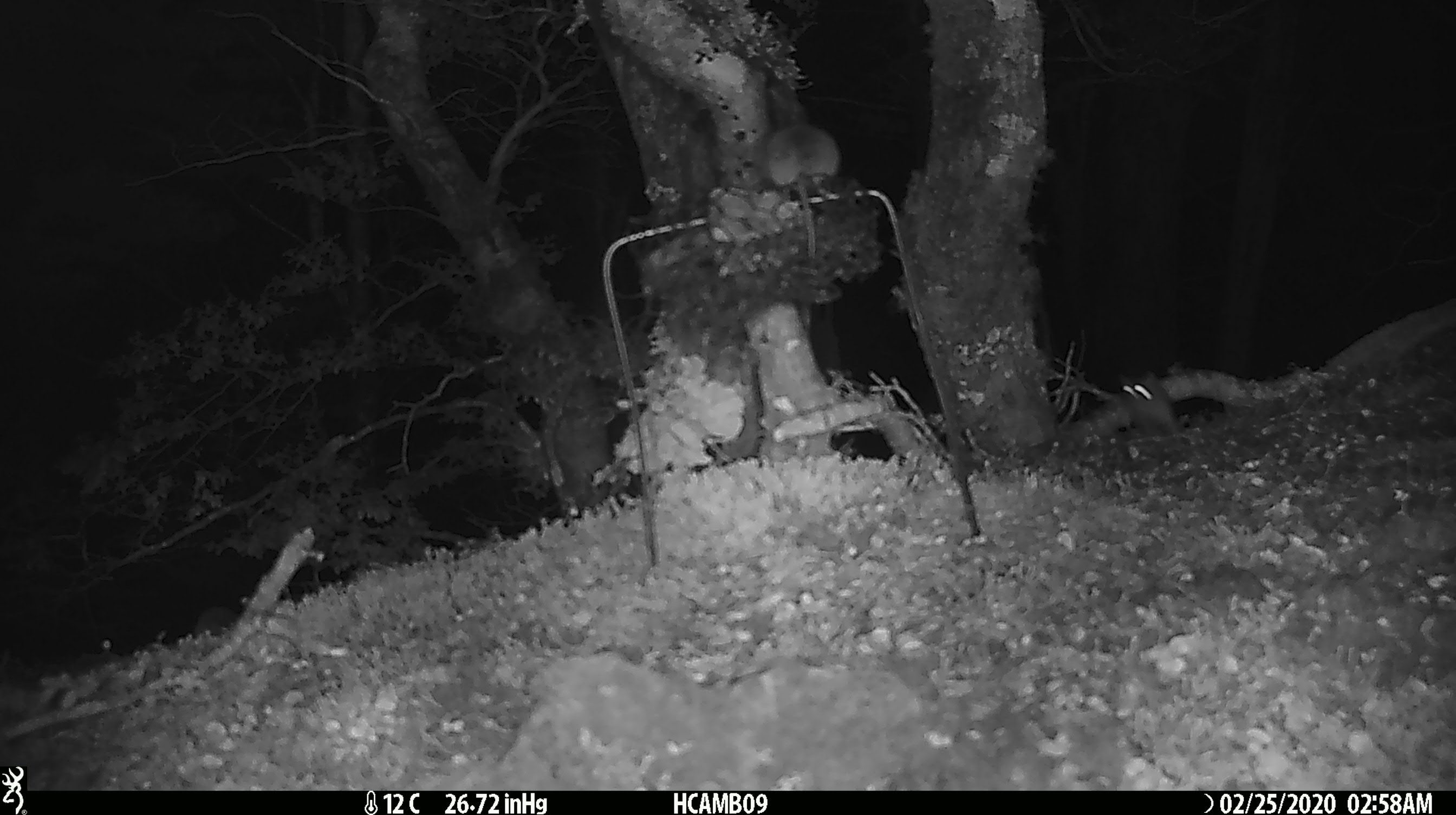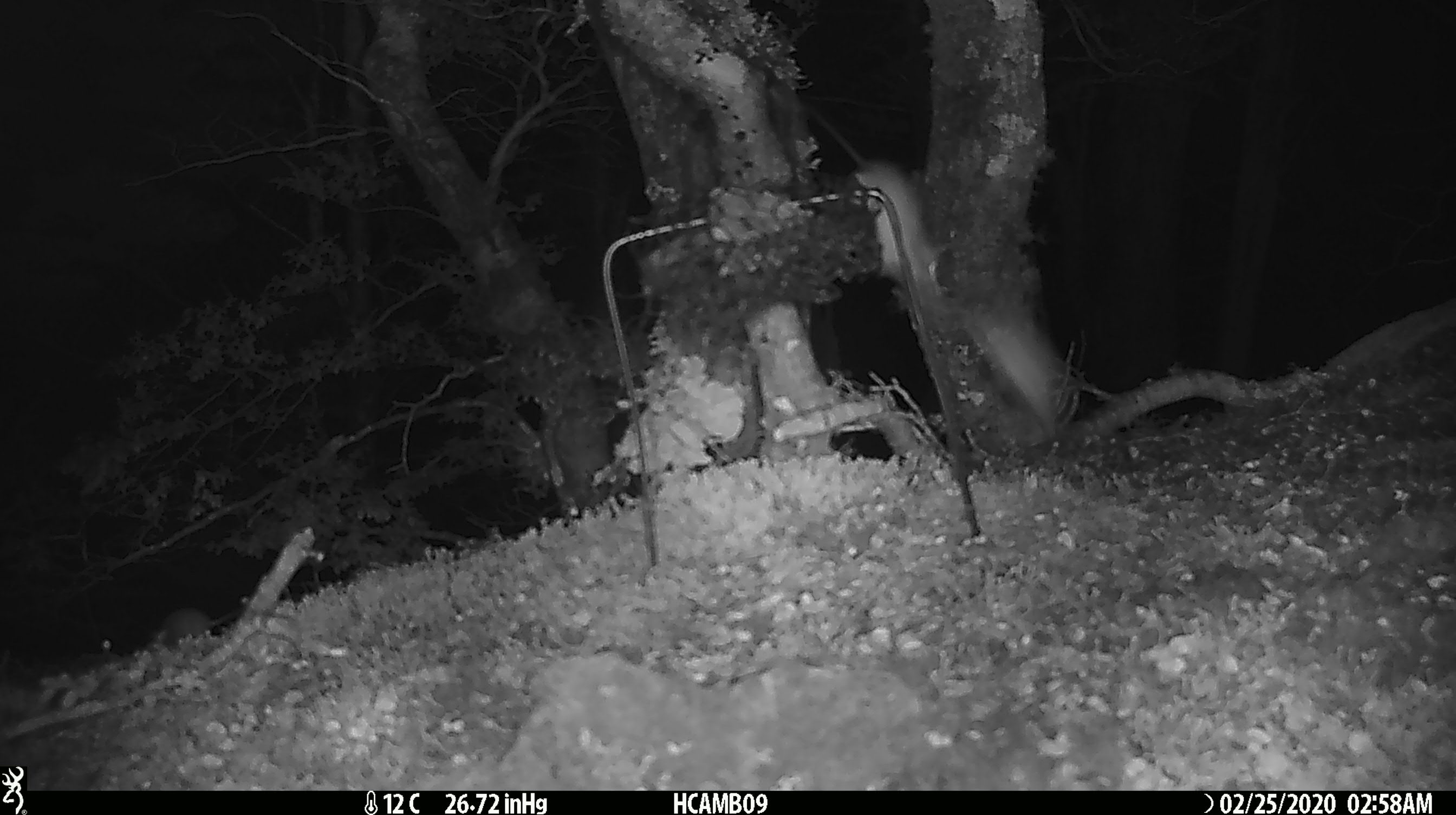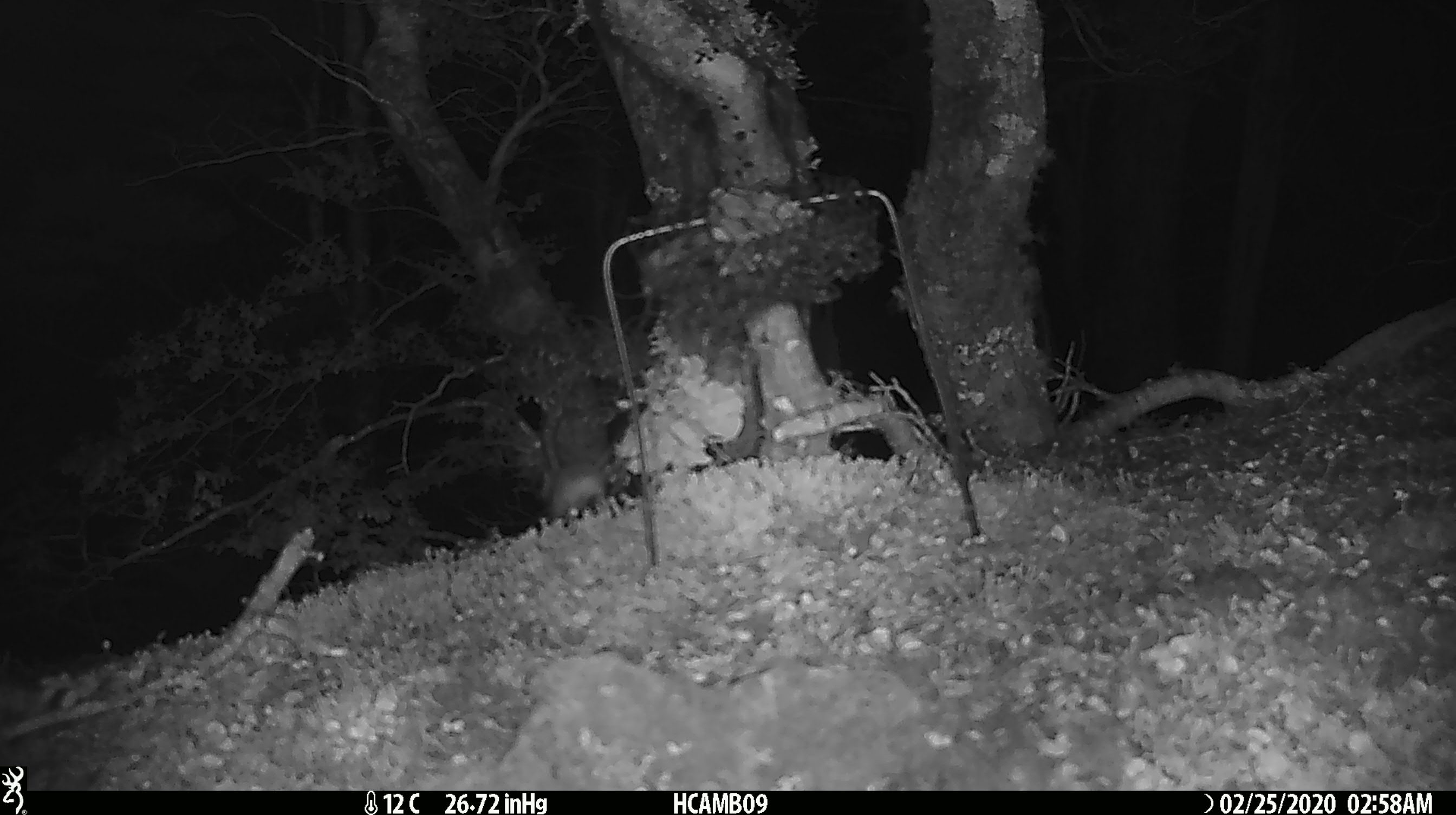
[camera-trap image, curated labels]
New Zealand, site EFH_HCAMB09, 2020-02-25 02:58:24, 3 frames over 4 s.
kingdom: Animalia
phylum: Chordata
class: Mammalia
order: Rodentia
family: Muridae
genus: Mus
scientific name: Mus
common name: mouse